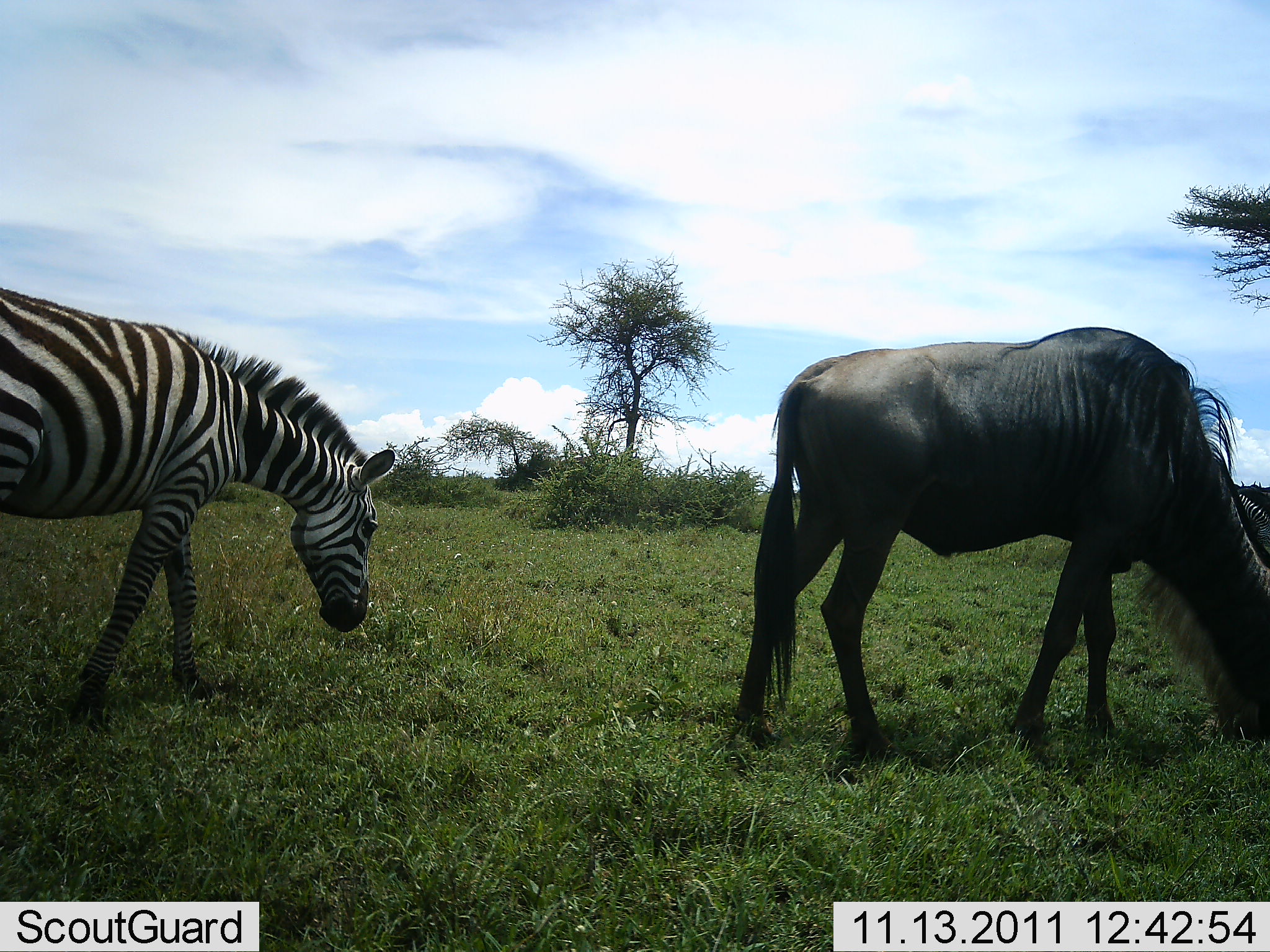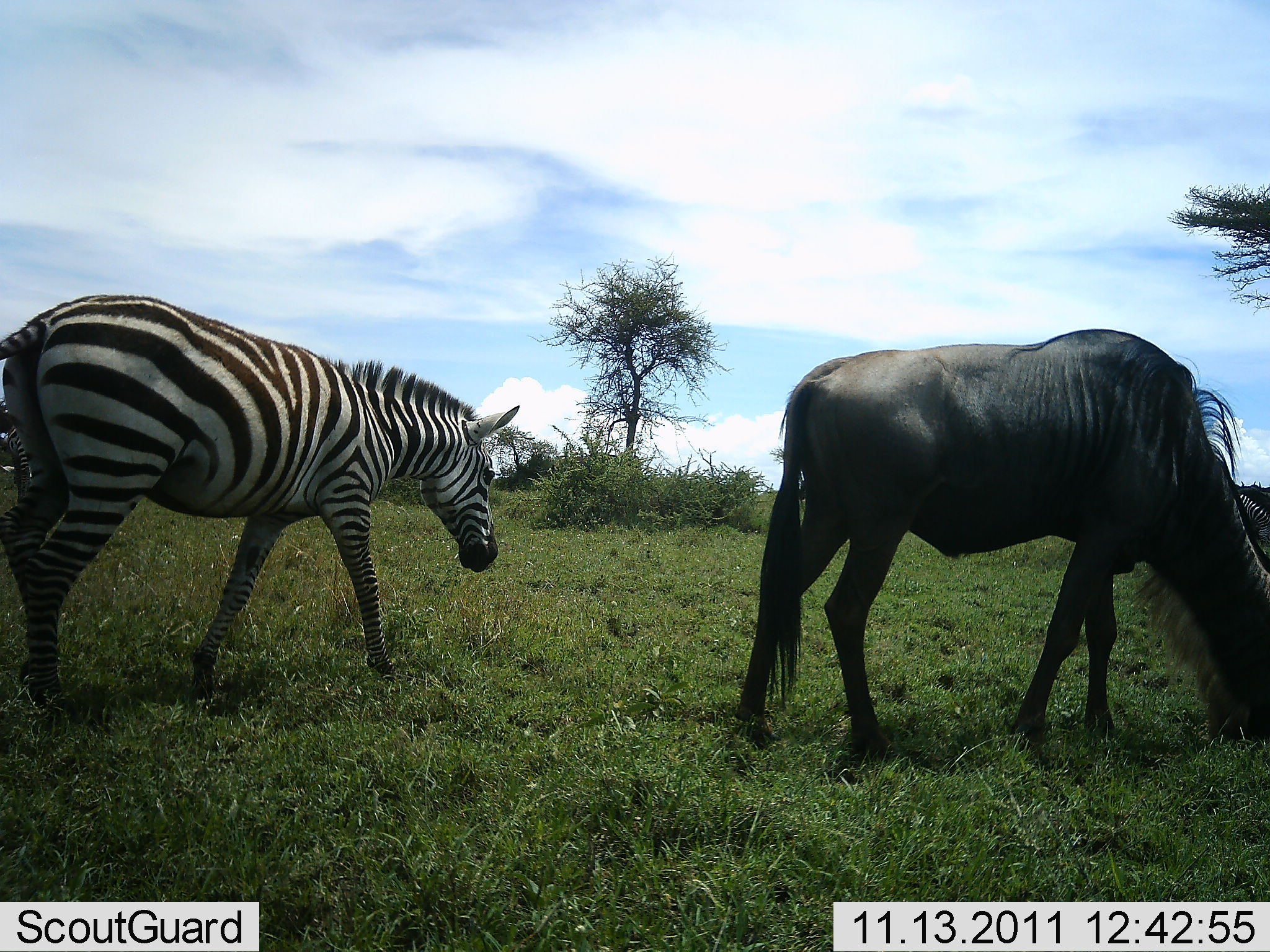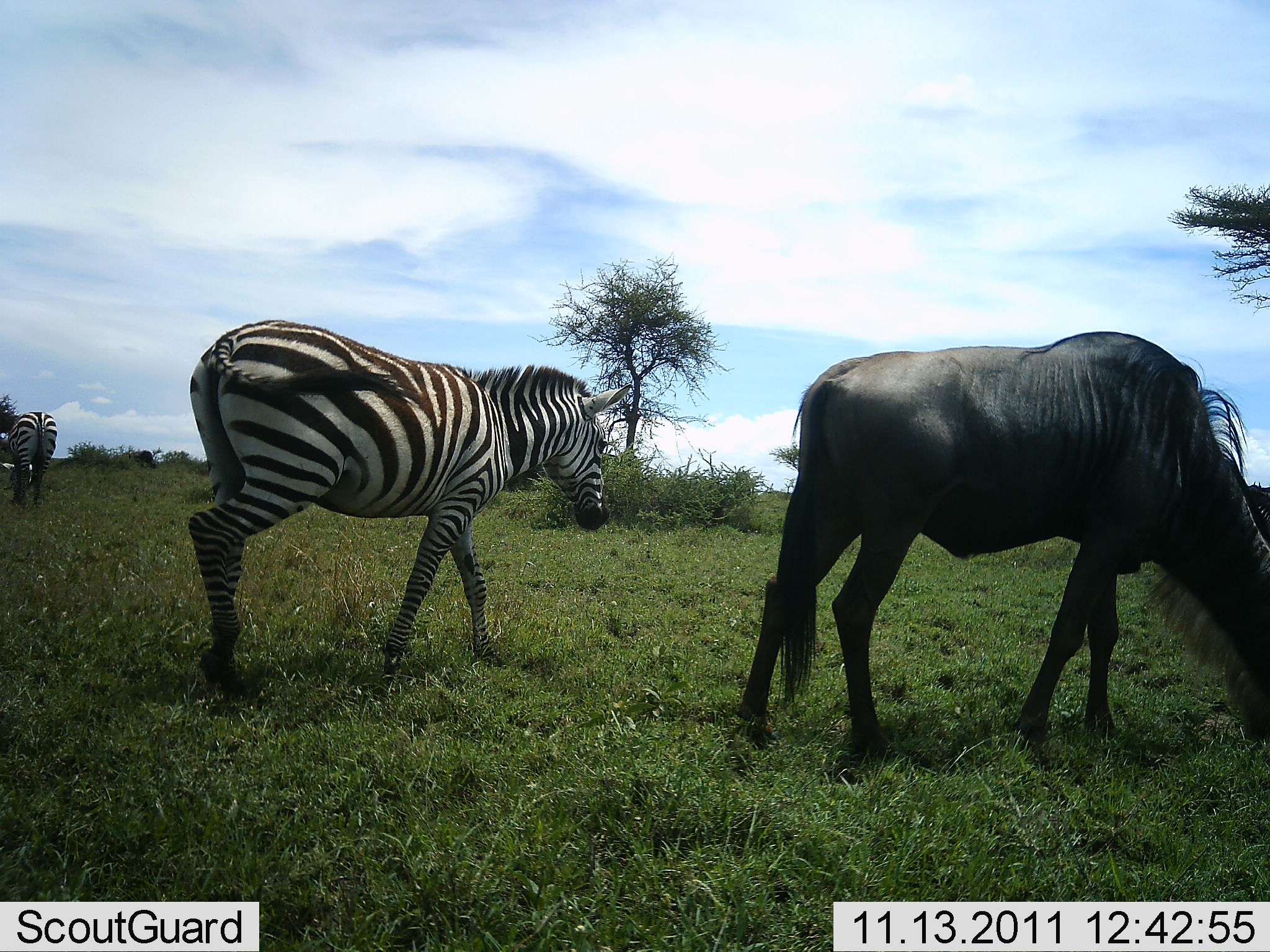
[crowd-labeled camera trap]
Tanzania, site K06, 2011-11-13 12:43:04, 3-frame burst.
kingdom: Animalia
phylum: Chordata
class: Mammalia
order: Artiodactyla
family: Bovidae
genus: Connochaetes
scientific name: Connochaetes taurinus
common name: blue wildebeest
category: wildebeest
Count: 1.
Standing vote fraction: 21%.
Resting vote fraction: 0%.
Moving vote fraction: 14%.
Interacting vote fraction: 0%.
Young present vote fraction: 0%.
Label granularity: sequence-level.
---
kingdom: Animalia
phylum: Chordata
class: Mammalia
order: Perissodactyla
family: Equidae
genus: Equus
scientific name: Equus quagga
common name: plains zebra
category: zebra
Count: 2.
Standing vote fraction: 24%.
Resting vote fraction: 0%.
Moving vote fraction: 82%.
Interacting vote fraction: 0%.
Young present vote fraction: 0%.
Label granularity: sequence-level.